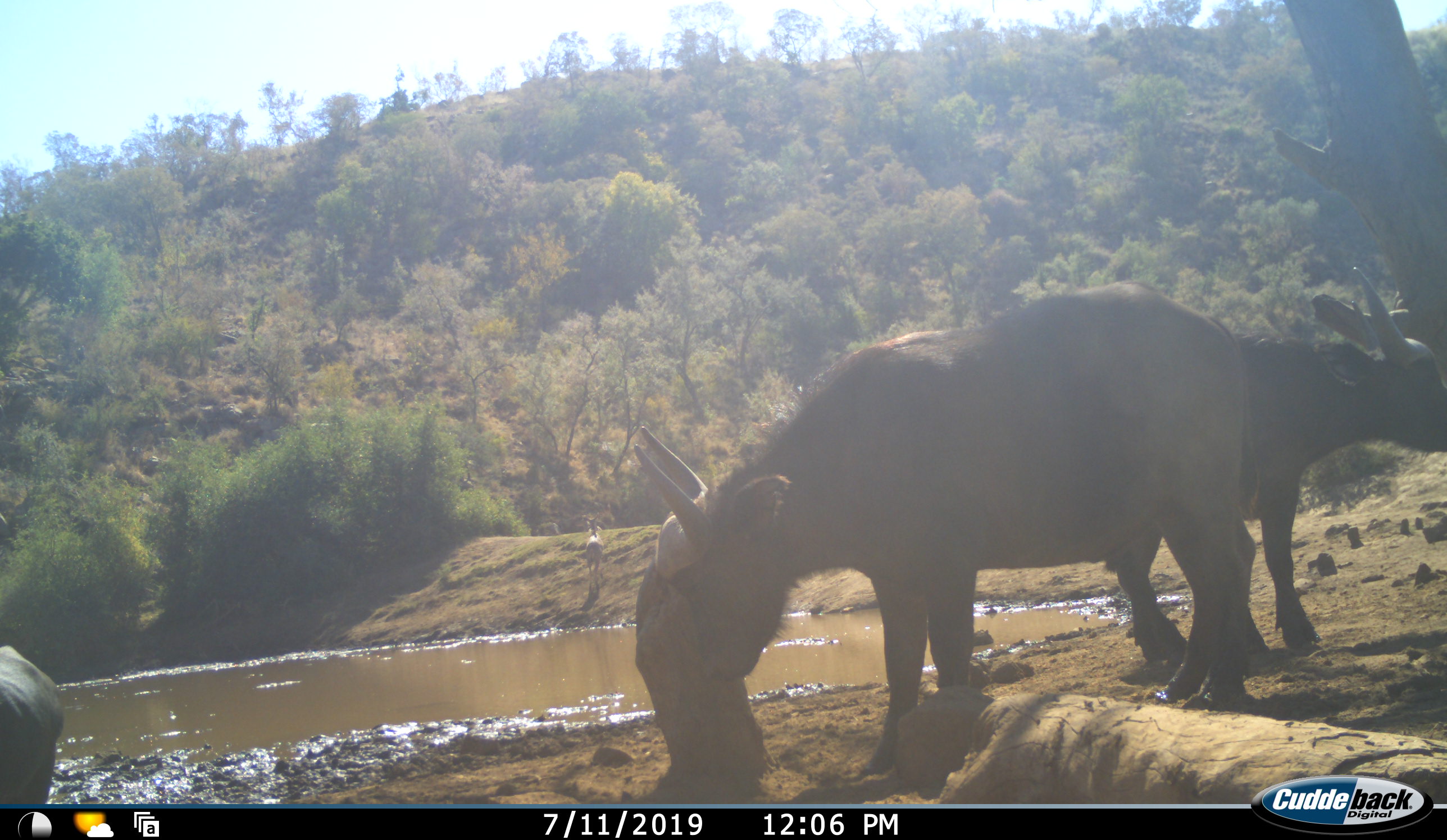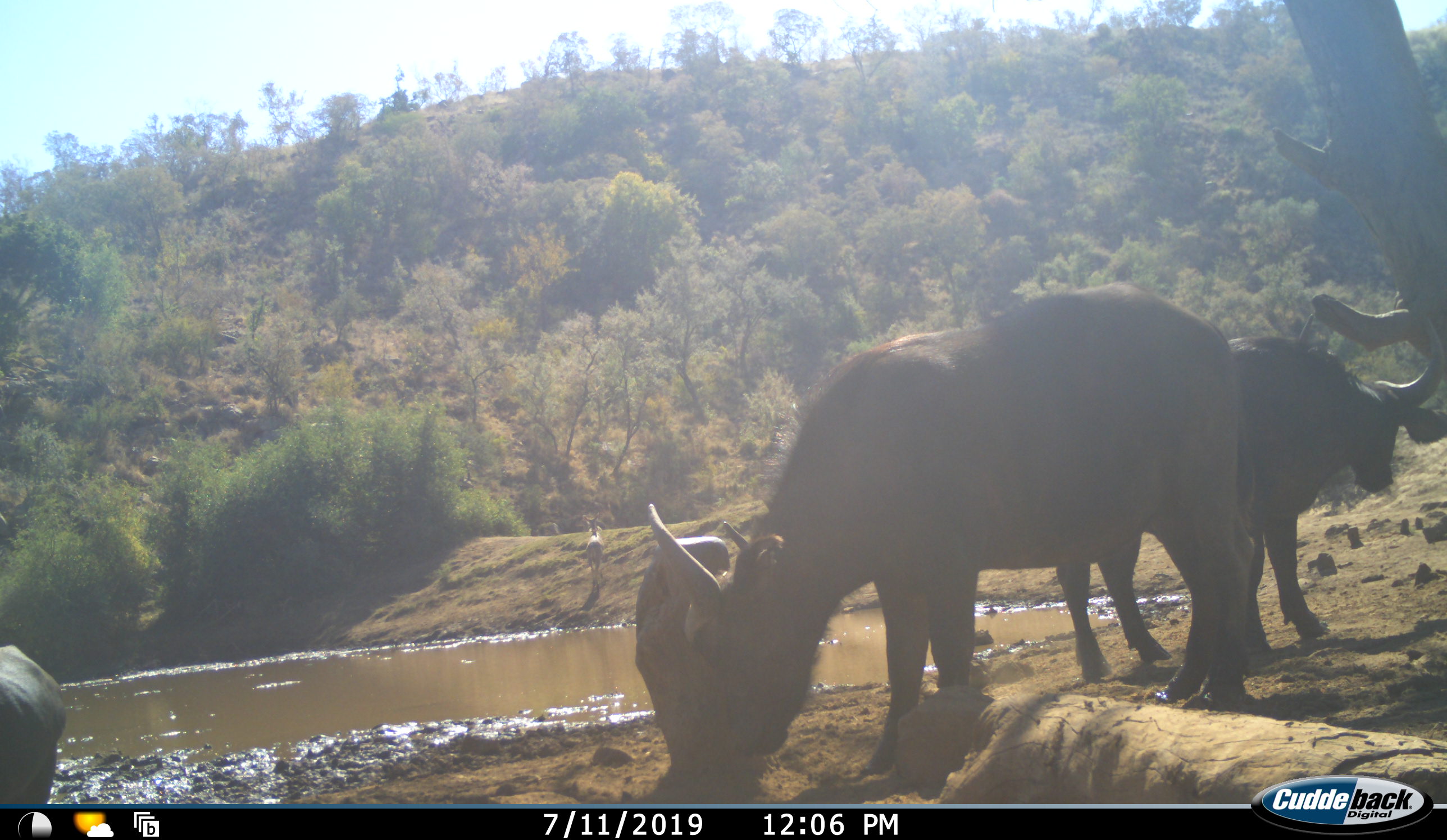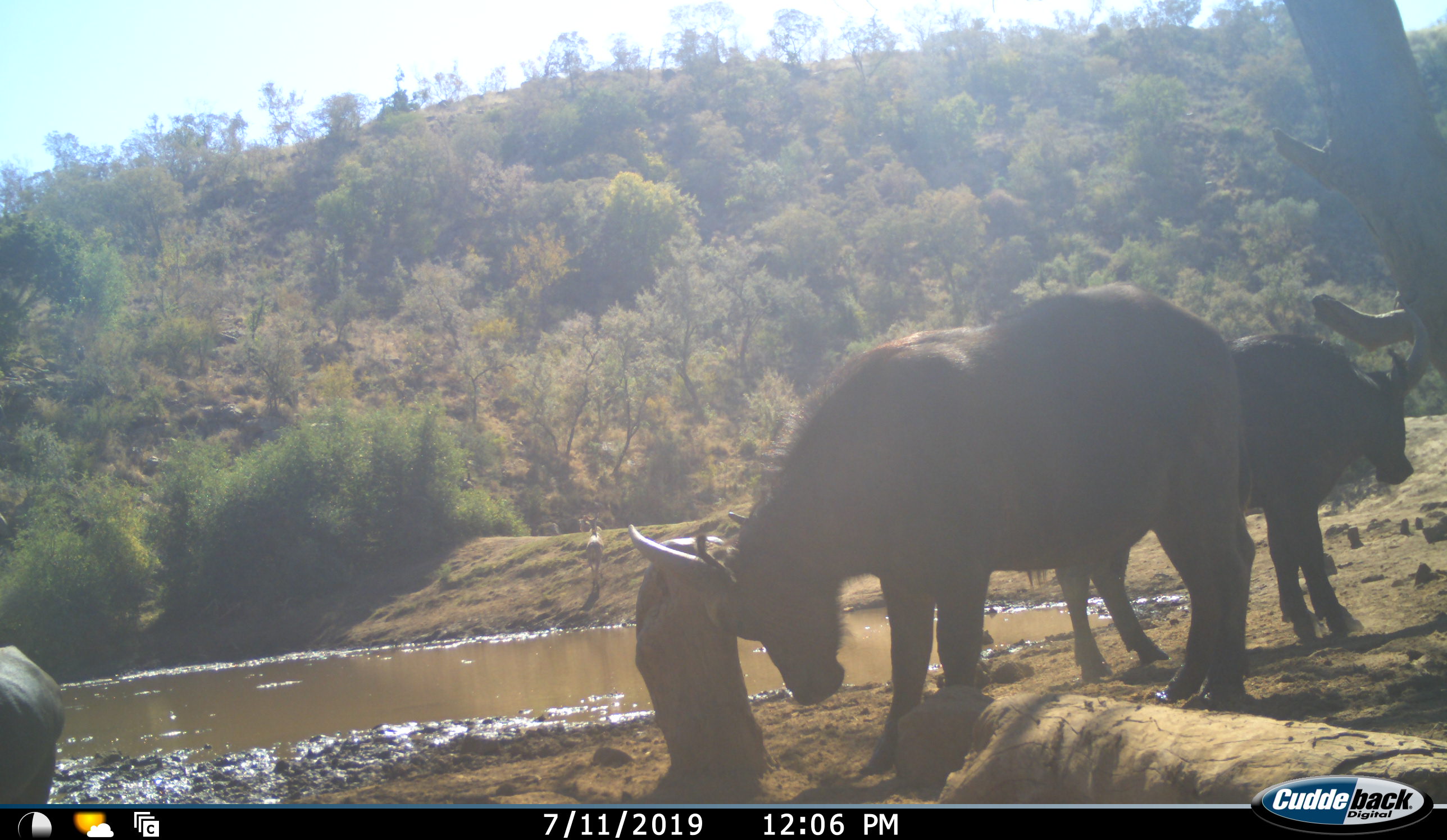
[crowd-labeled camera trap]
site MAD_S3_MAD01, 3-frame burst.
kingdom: Animalia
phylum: Chordata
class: Mammalia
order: Artiodactyla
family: Bovidae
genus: Syncerus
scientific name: Syncerus caffer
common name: african buffalo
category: buffalo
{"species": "buffalo (african buffalo) (Syncerus caffer)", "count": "3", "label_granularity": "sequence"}